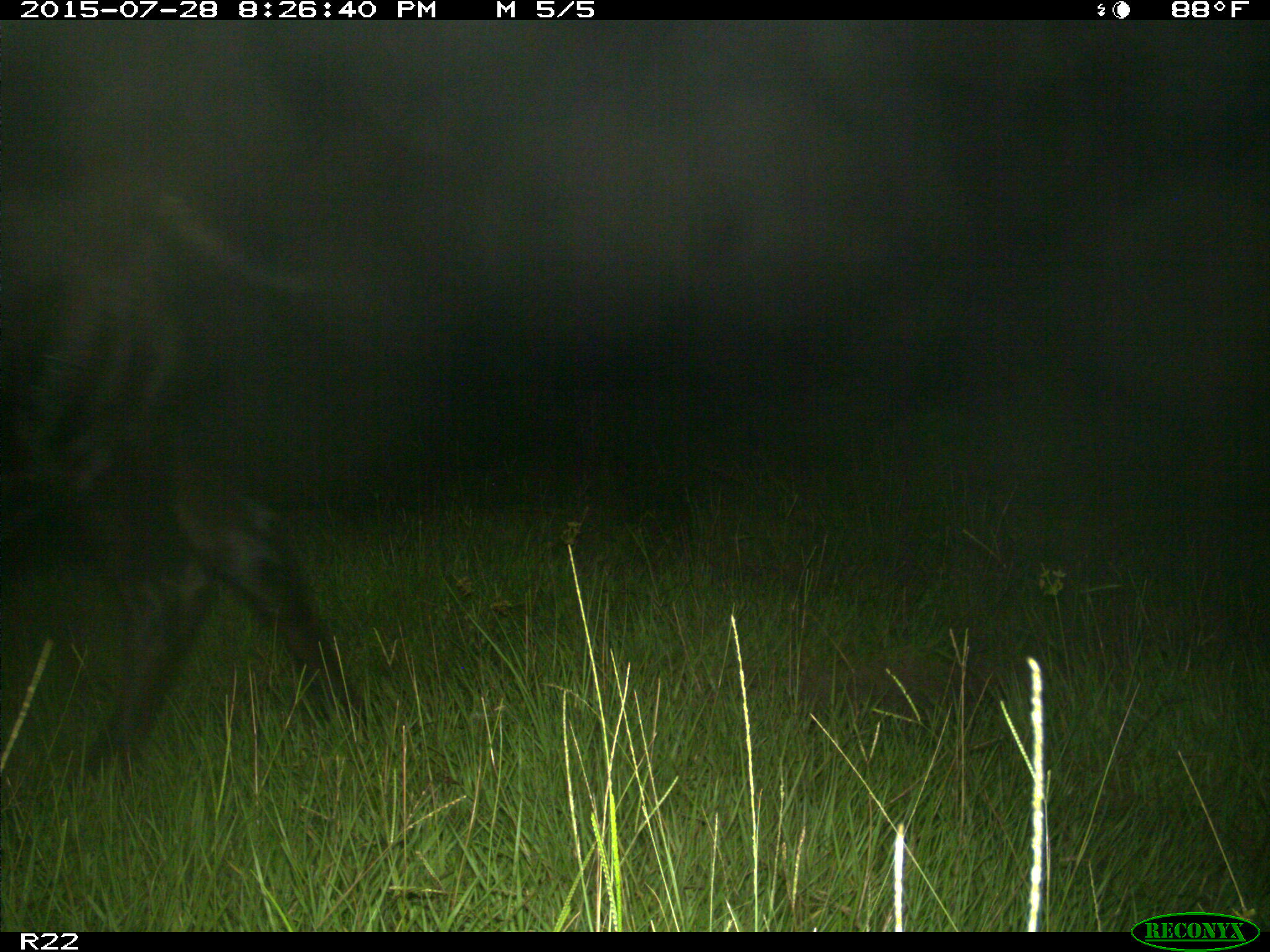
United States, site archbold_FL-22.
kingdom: Animalia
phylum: Chordata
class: Mammalia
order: Artiodactyla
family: Bovidae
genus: Bos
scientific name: Bos taurus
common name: domestic cow